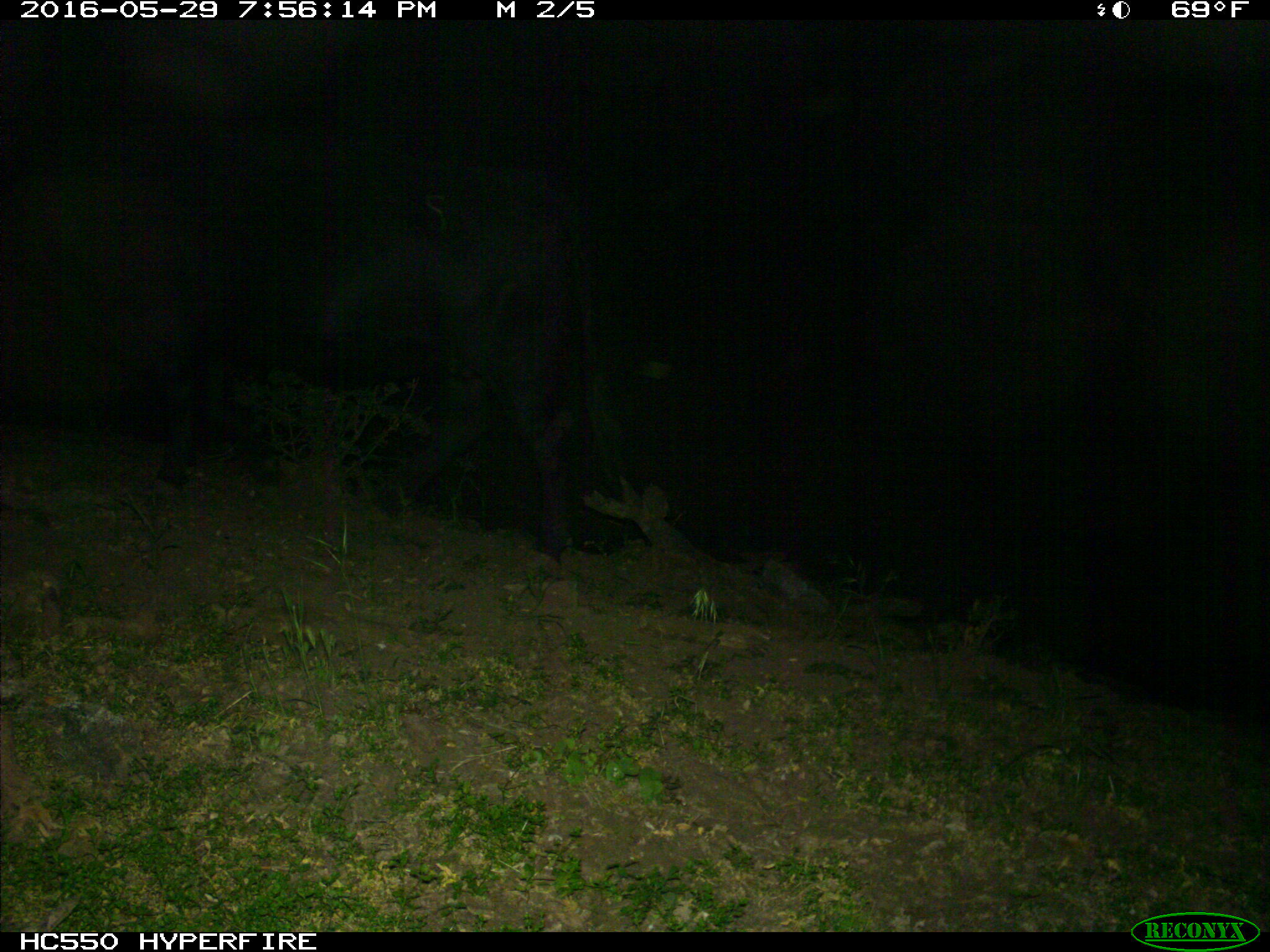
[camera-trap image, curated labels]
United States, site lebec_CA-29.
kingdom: Animalia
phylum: Chordata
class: Mammalia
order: Artiodactyla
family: Bovidae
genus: Bos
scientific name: Bos taurus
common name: domestic cow